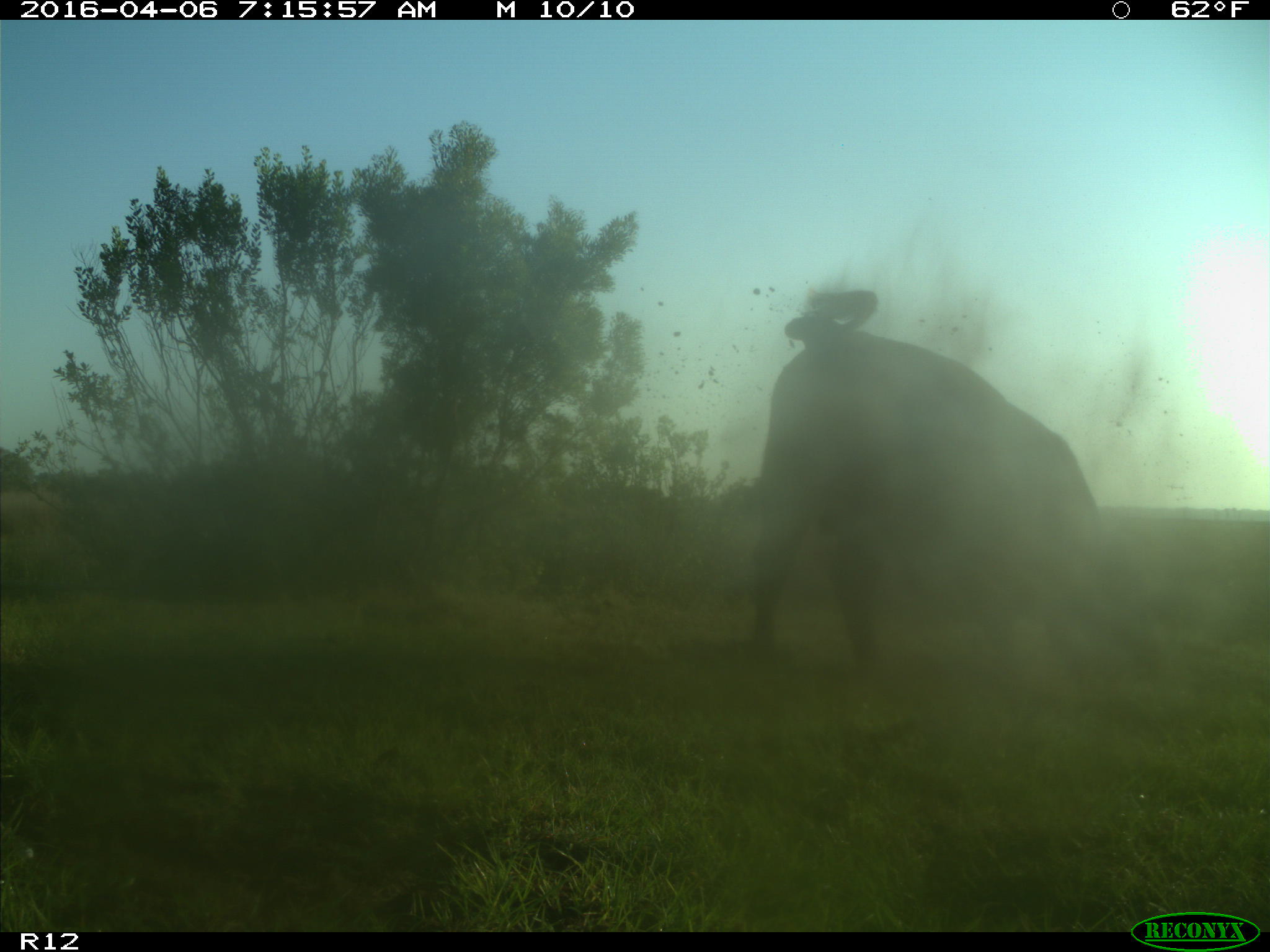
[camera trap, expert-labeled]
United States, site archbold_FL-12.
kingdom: Animalia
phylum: Chordata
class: Mammalia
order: Artiodactyla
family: Bovidae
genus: Bos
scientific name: Bos taurus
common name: domestic cow